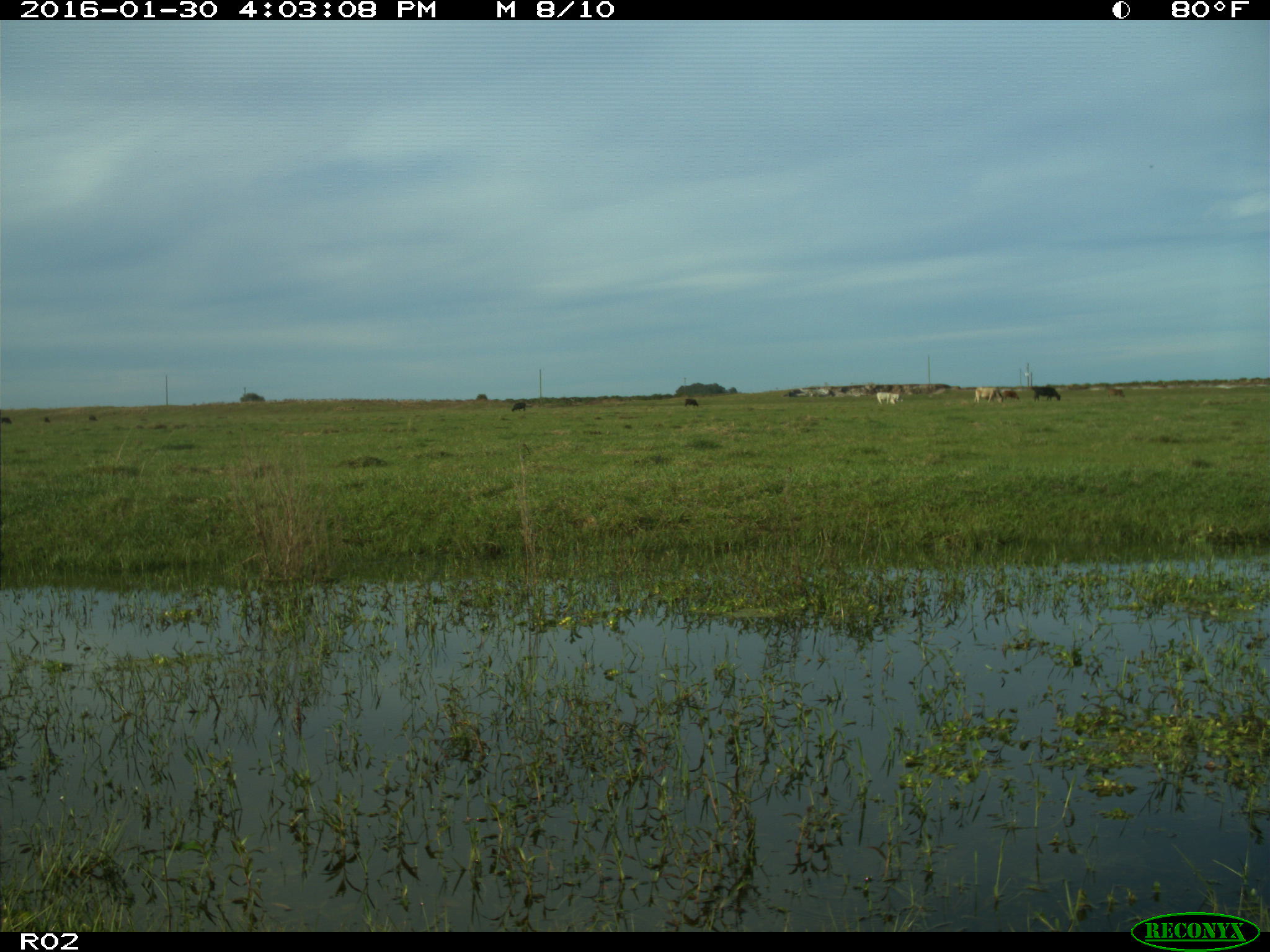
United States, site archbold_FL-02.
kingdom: Animalia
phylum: Chordata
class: Mammalia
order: Artiodactyla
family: Bovidae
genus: Bos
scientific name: Bos taurus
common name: domestic cow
Bos taurus (domestic cow).